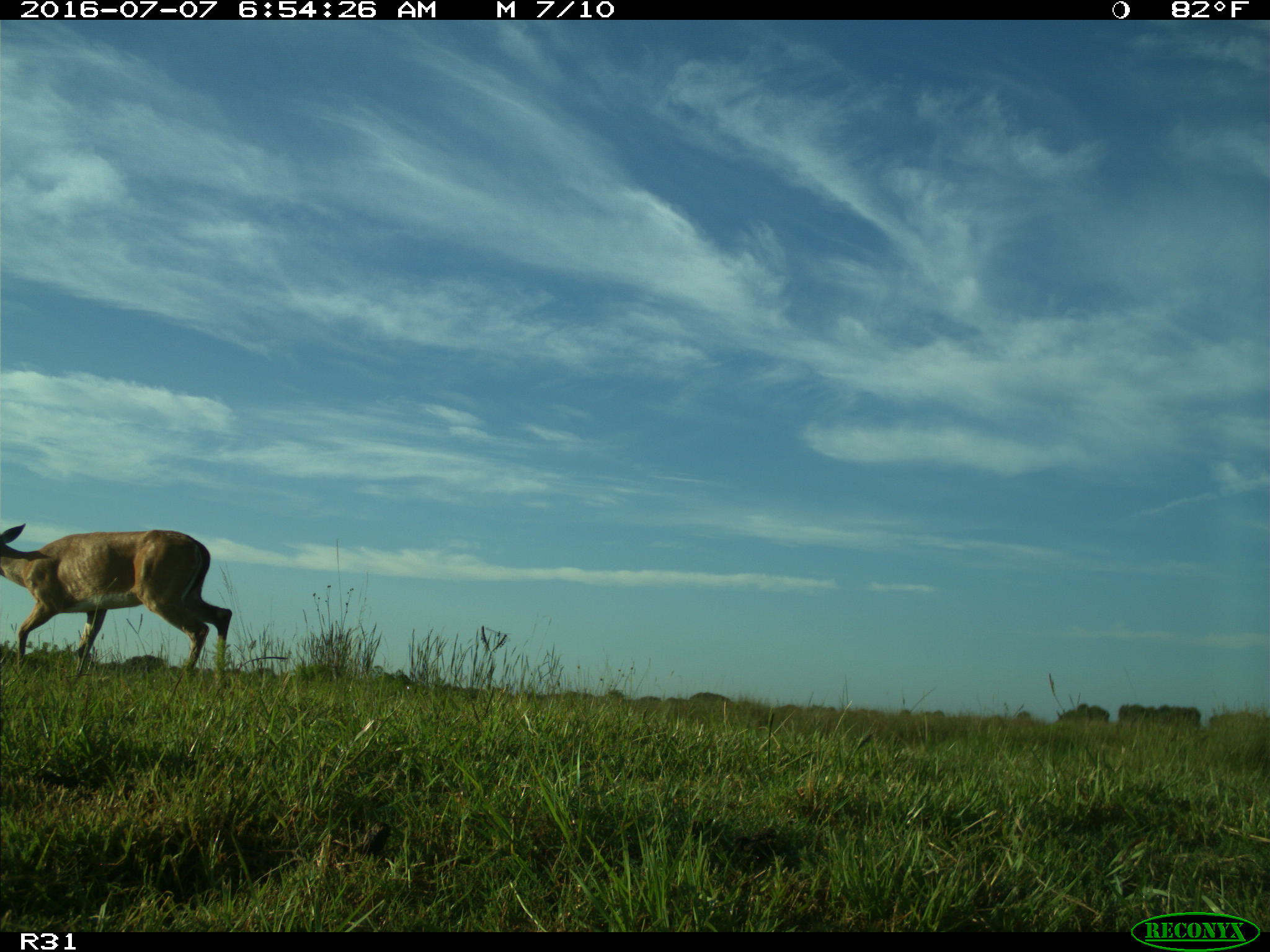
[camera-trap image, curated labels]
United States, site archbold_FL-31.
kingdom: Animalia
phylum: Chordata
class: Mammalia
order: Artiodactyla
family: Cervidae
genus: Odocoileus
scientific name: Odocoileus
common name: deer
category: unidentified deer